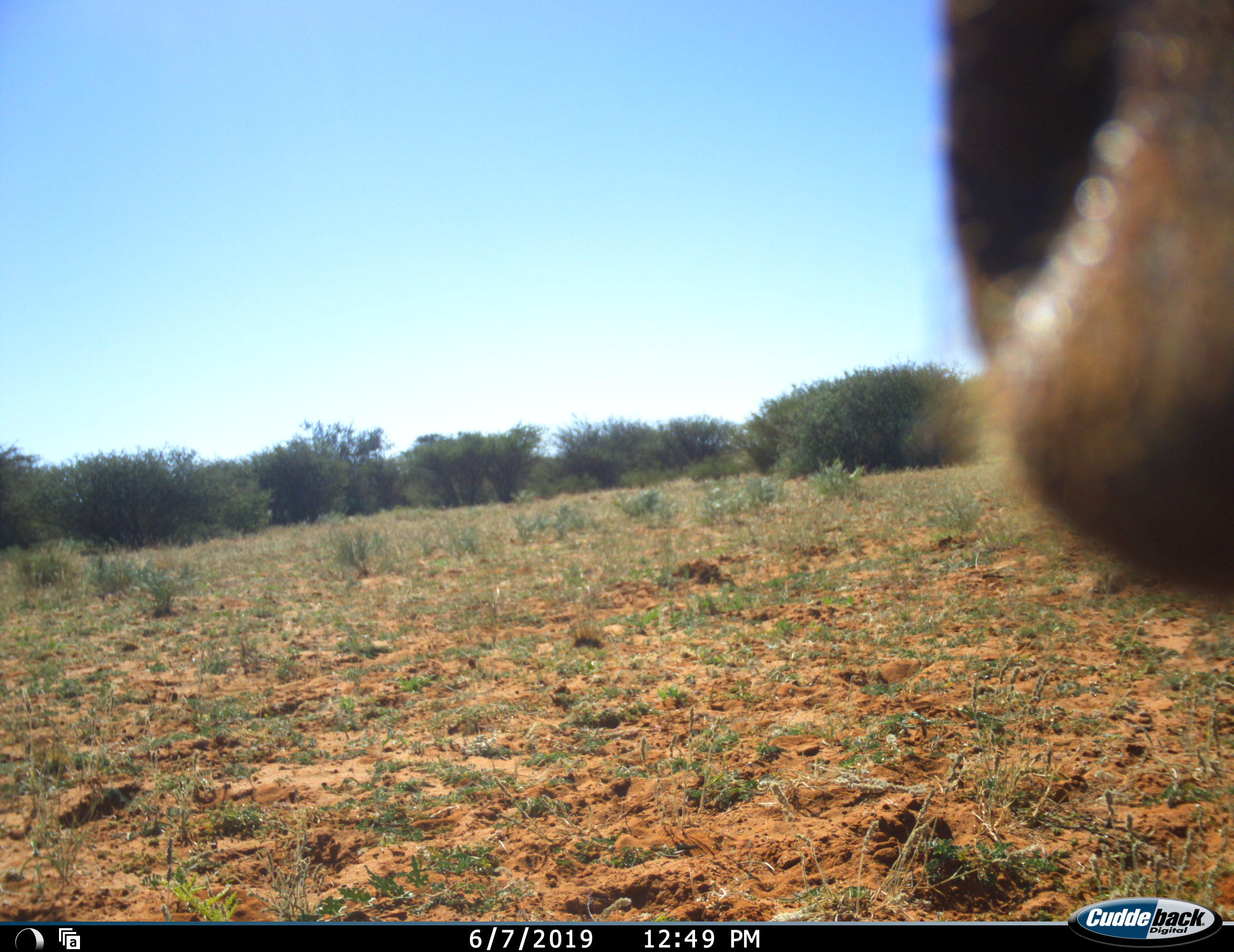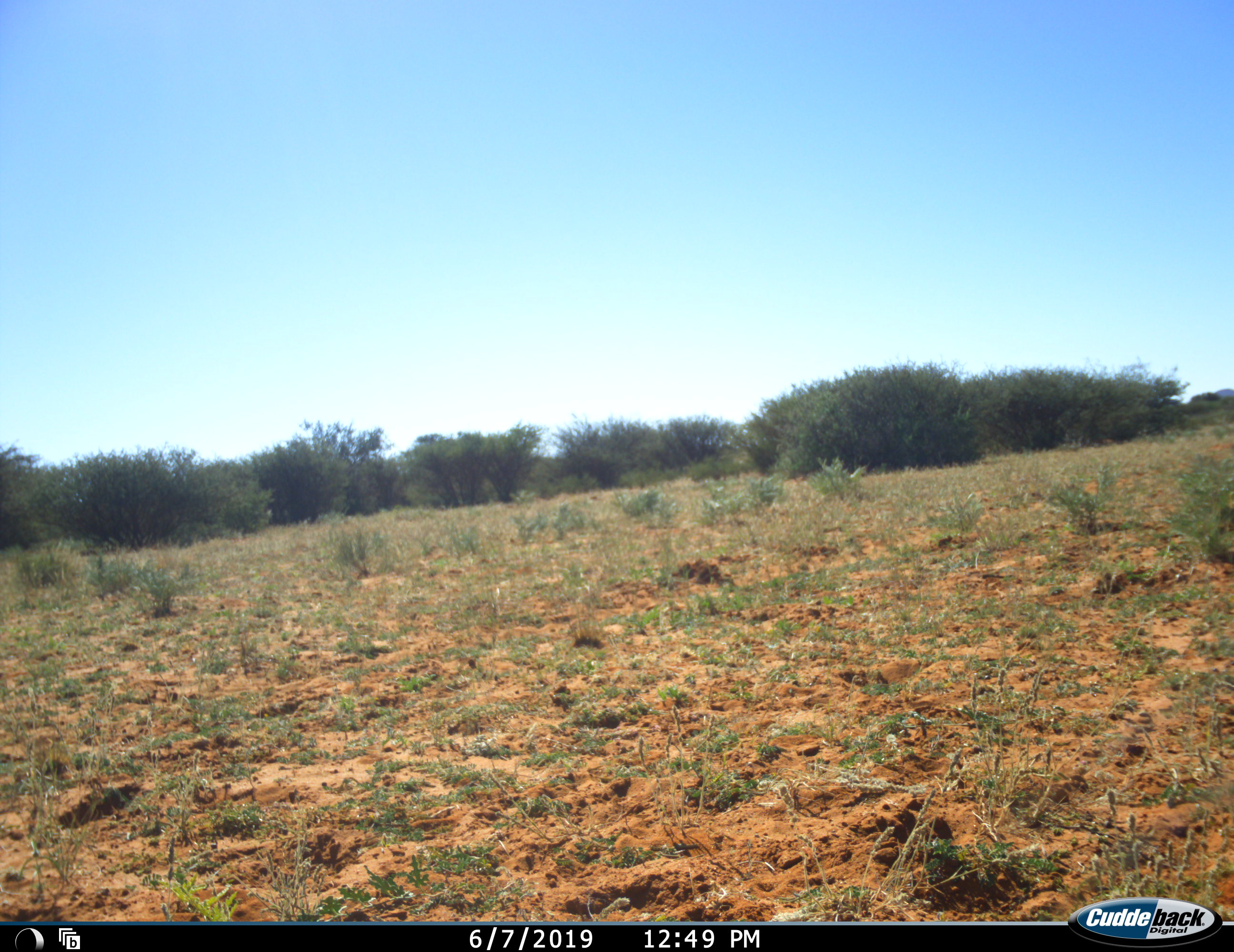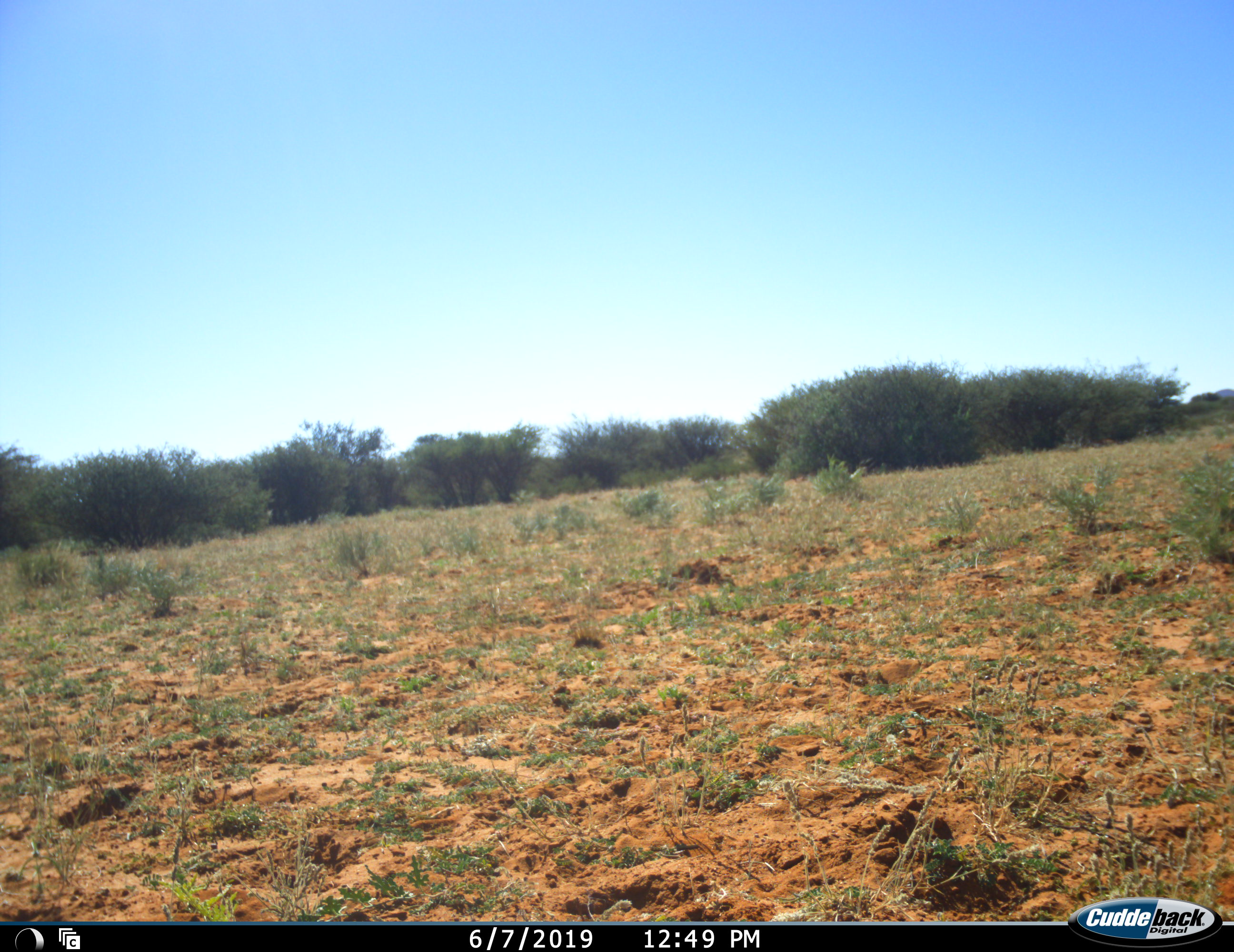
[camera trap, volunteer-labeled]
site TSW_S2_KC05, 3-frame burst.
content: unidentified animal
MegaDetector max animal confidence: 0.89